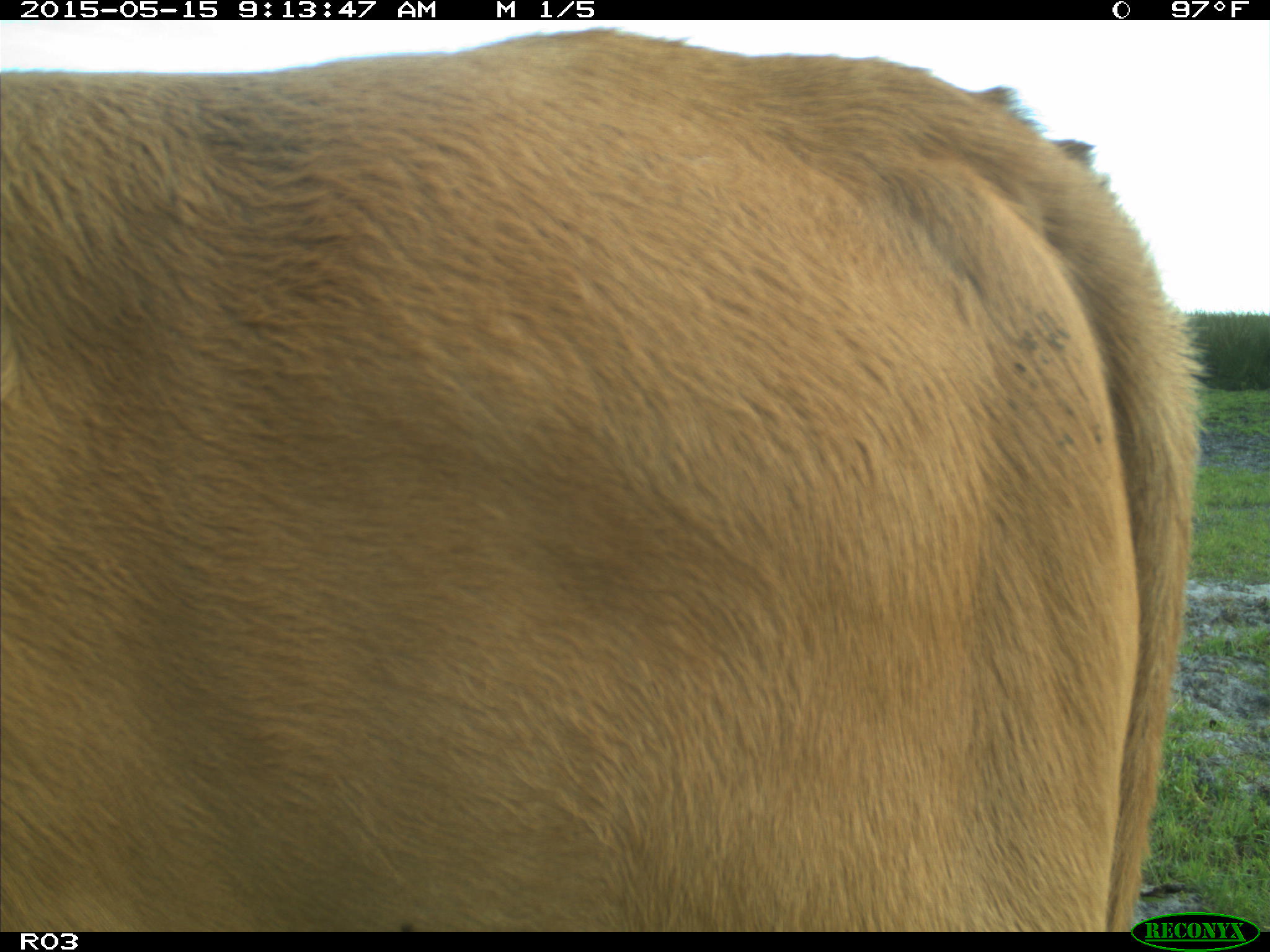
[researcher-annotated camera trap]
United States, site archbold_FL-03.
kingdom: Animalia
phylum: Chordata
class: Mammalia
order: Artiodactyla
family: Bovidae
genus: Bos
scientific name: Bos taurus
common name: domestic cow